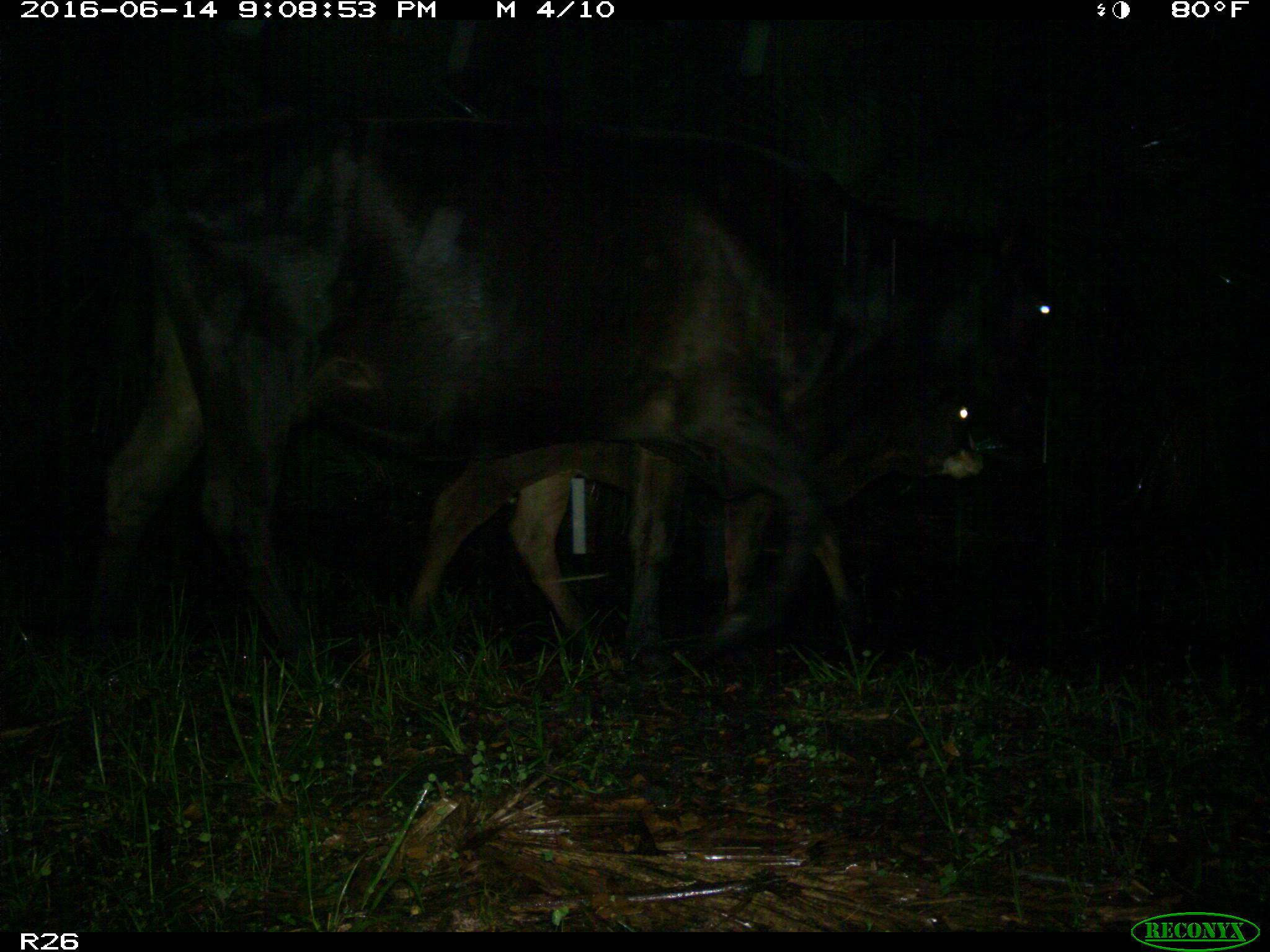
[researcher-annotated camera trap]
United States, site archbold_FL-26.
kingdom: Animalia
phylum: Chordata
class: Mammalia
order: Artiodactyla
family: Bovidae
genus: Bos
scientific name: Bos taurus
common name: domestic cow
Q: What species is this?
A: Bos taurus (domestic cow).